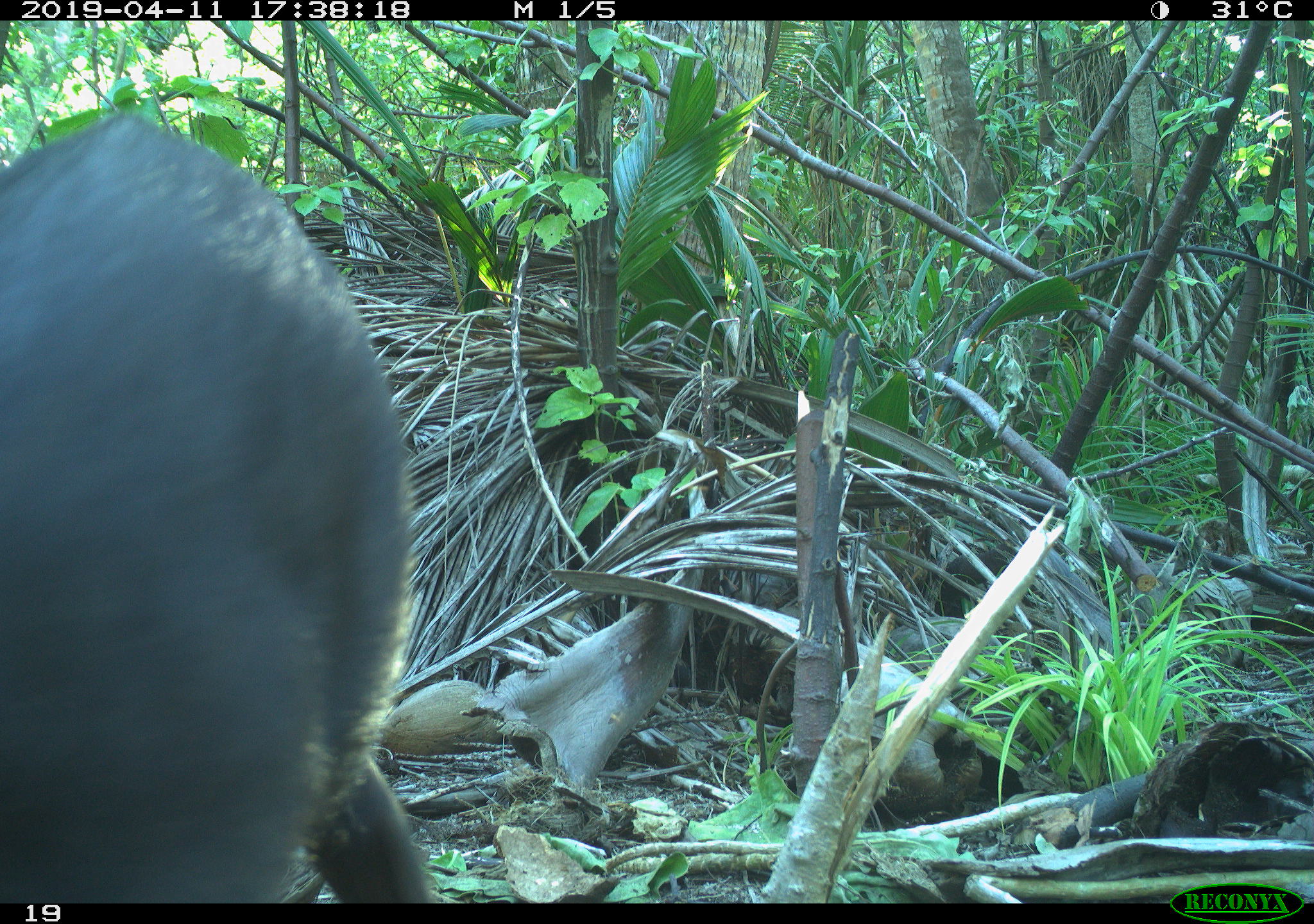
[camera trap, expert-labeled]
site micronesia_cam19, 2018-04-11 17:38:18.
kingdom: Animalia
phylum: Chordata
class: Mammalia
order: Artiodactyla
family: Suidae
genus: Sus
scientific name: Sus scrofa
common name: pig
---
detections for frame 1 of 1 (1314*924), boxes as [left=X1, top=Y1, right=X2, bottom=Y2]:
pig: [left=0, top=102, right=426, bottom=909]